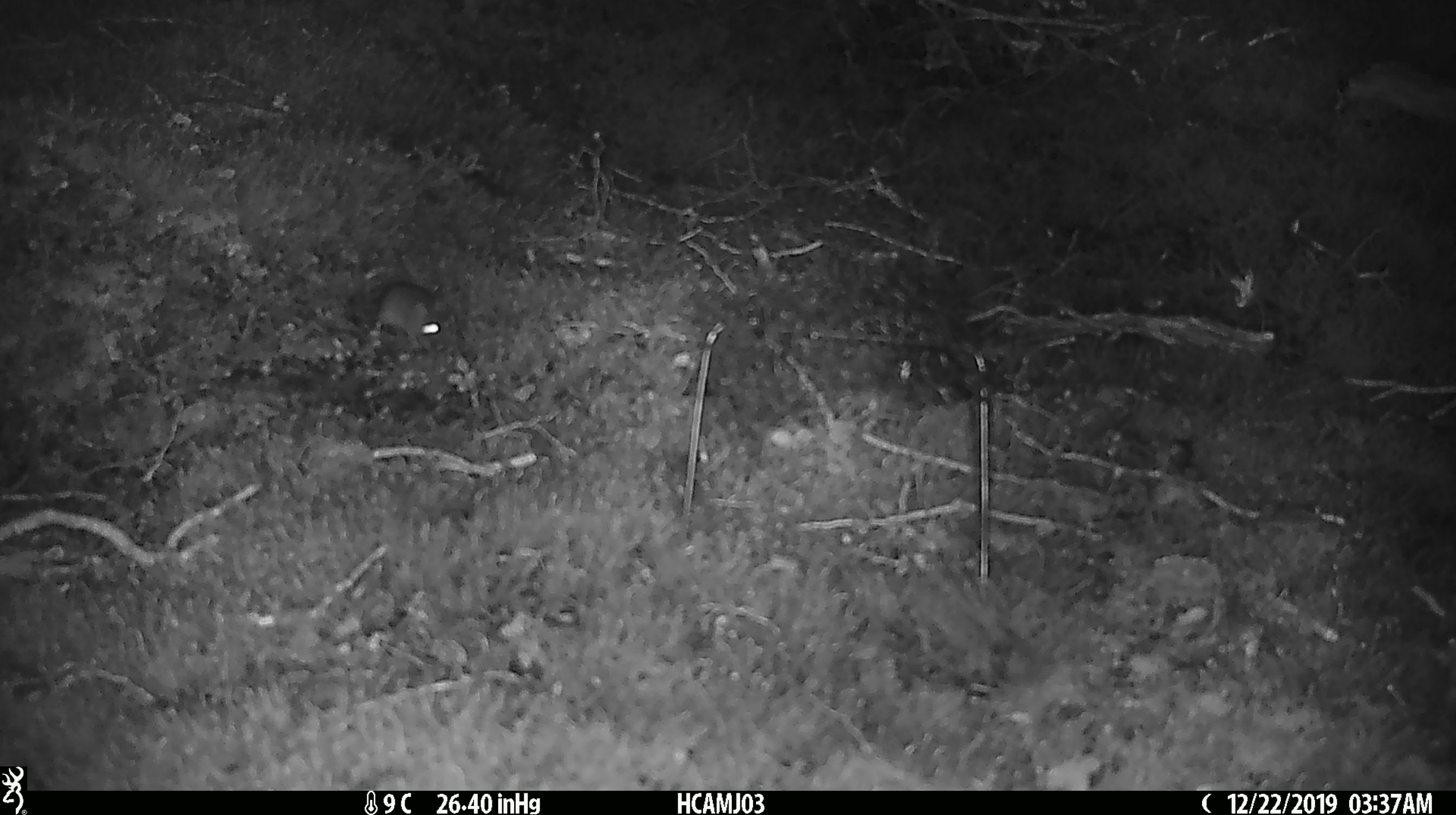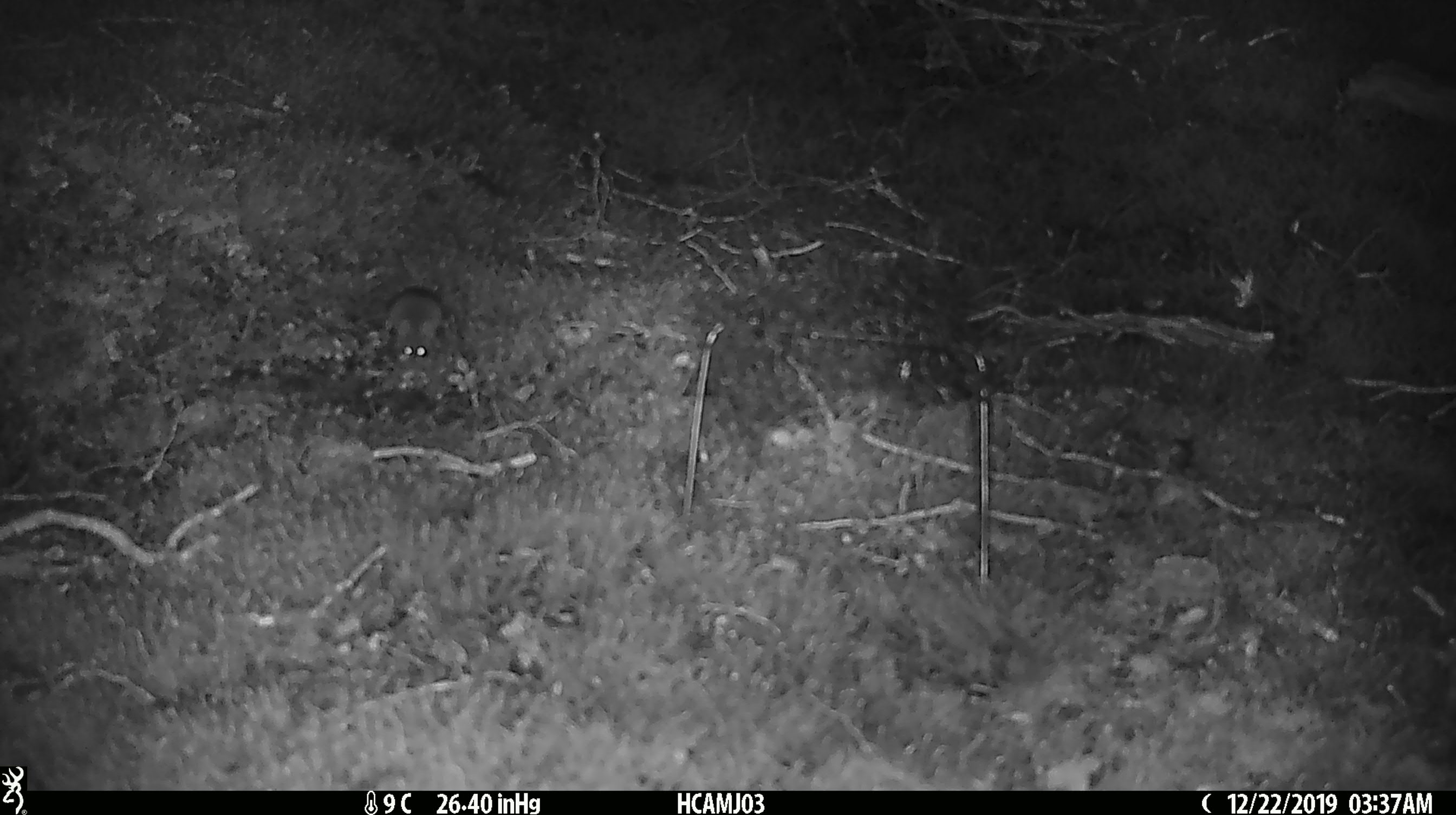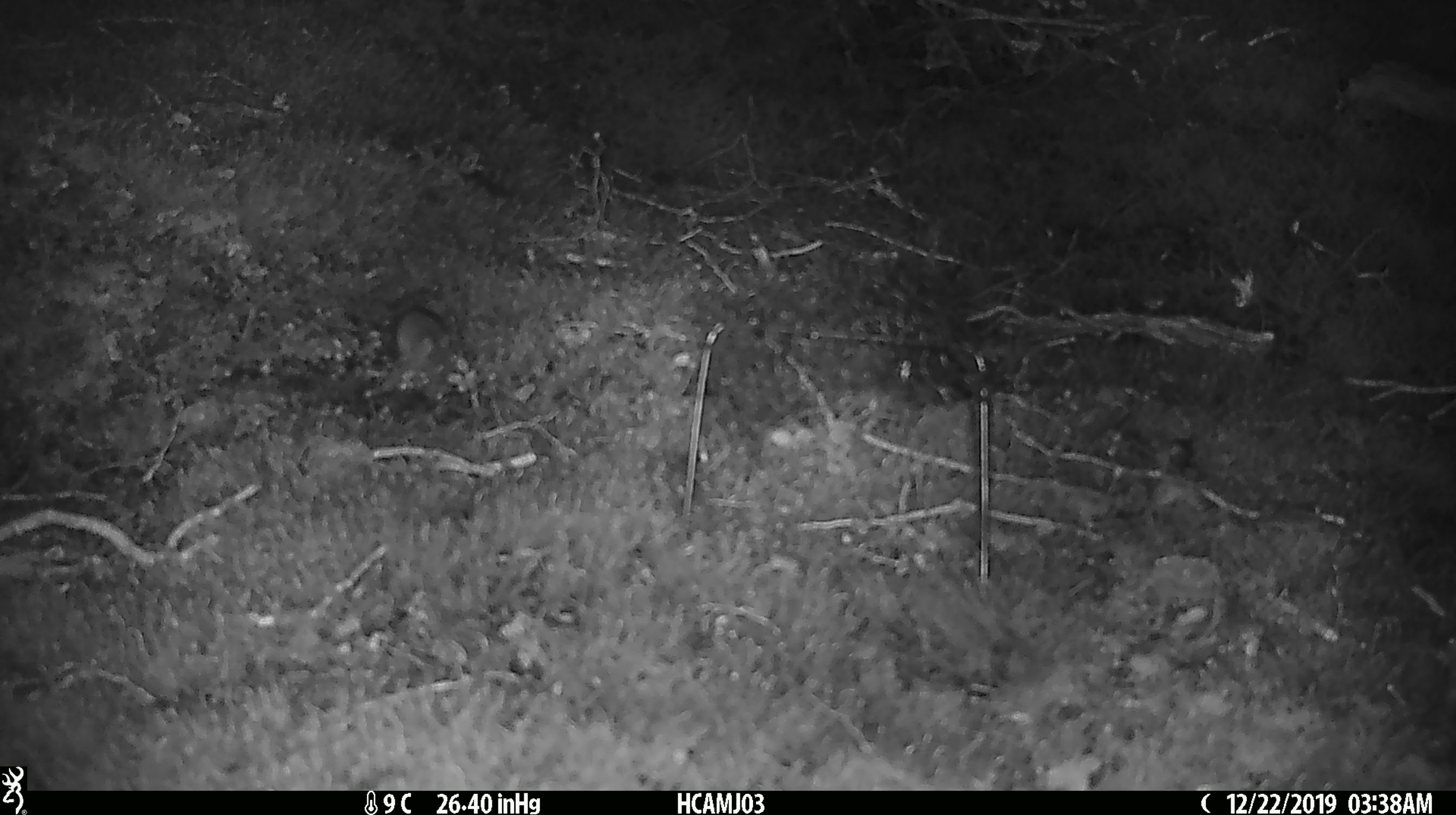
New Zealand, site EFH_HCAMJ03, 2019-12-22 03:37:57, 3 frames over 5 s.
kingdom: Animalia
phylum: Chordata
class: Mammalia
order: Rodentia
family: Muridae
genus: Mus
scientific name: Mus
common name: mouse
Mouse (Mus).